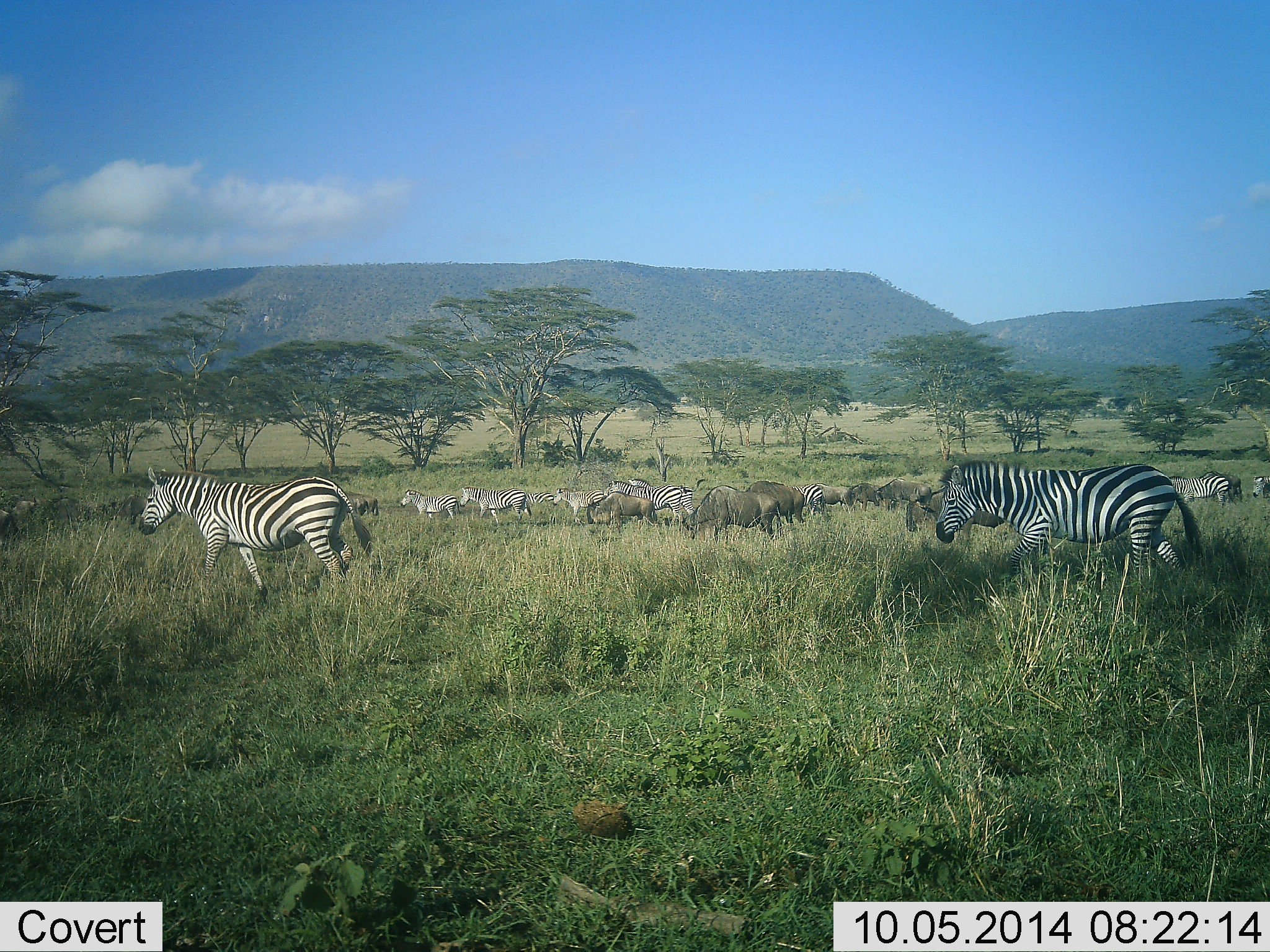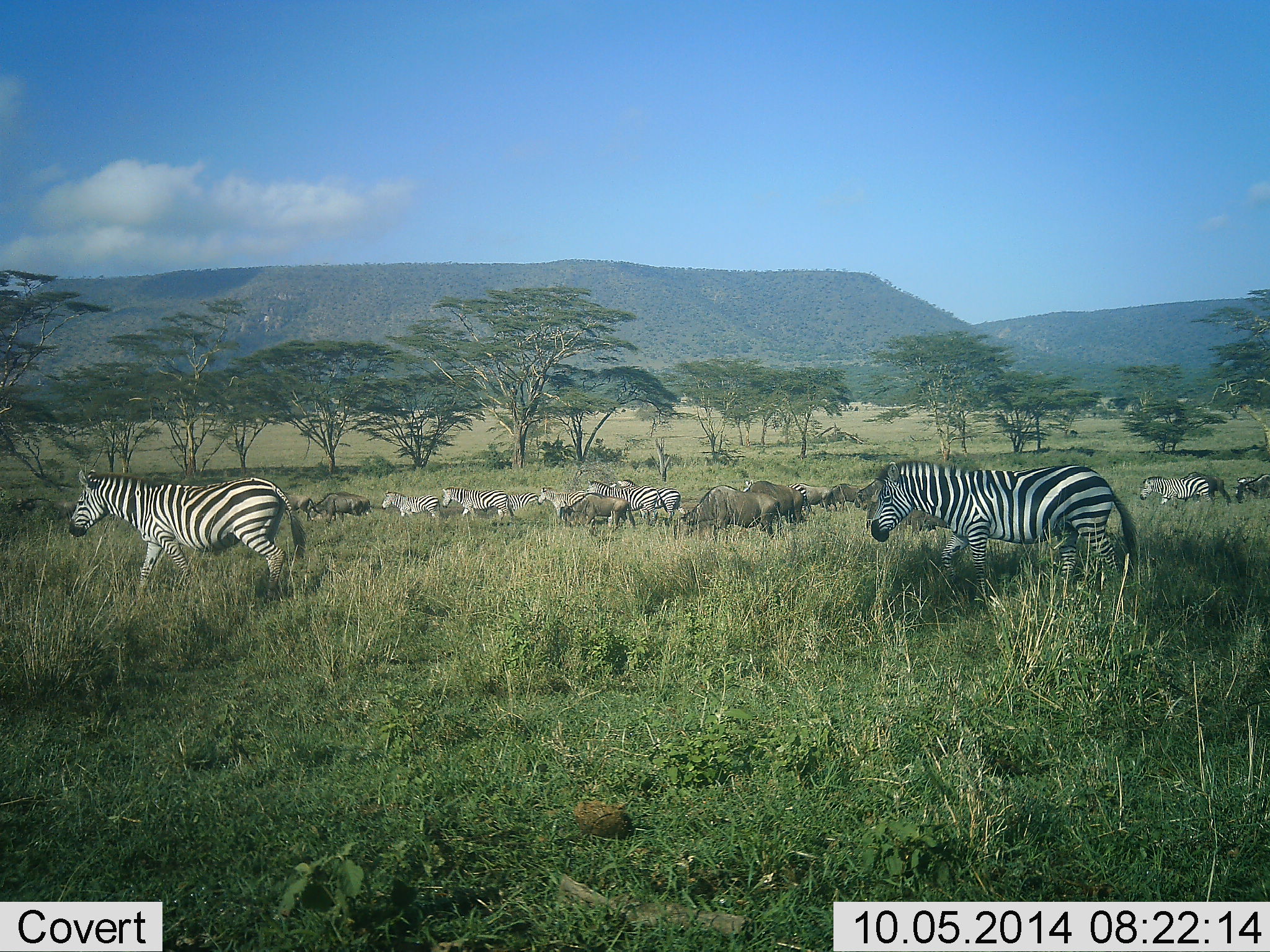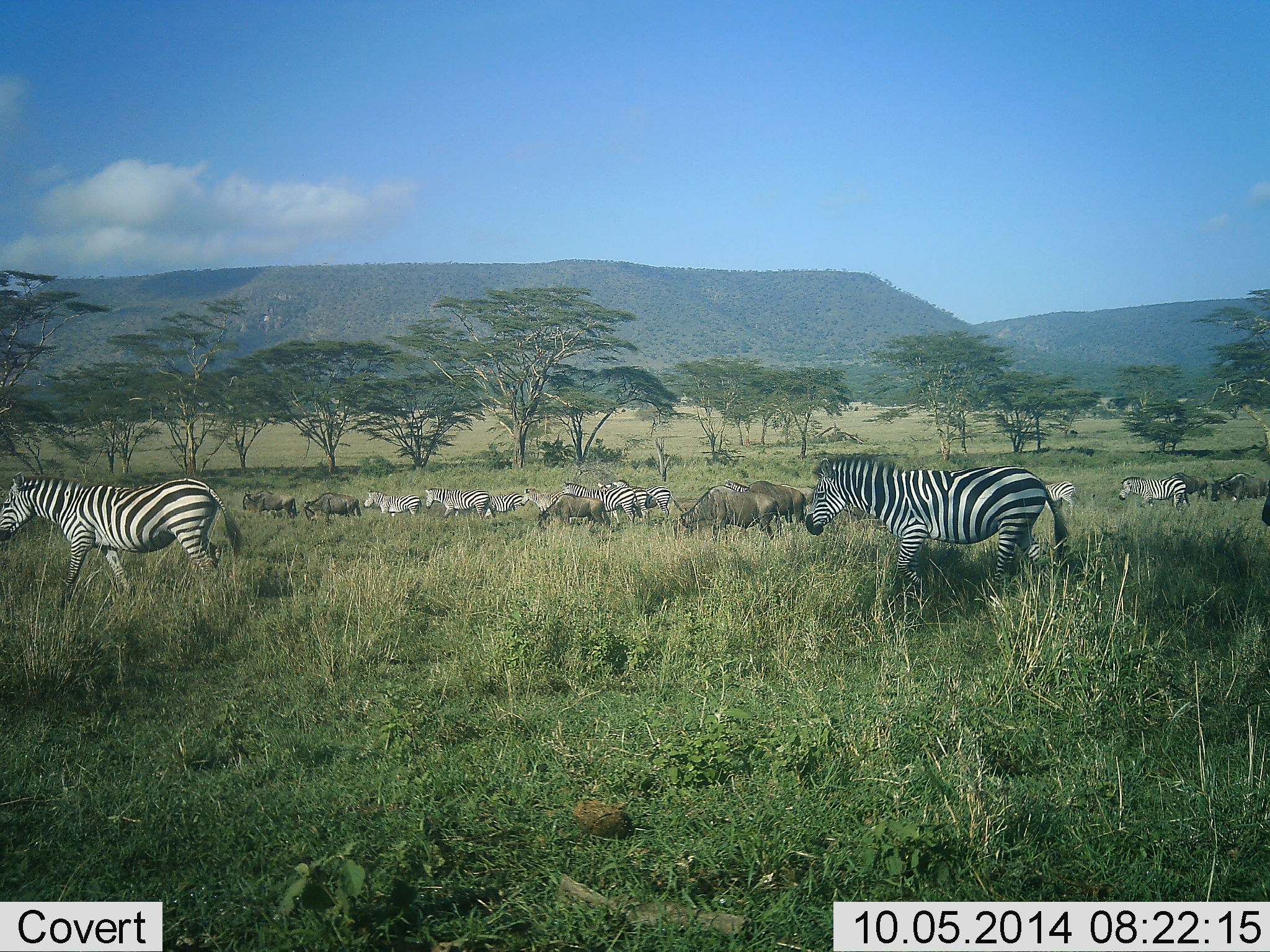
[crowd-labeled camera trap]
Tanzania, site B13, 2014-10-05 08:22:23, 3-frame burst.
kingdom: Animalia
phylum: Chordata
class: Mammalia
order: Artiodactyla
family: Bovidae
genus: Connochaetes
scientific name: Connochaetes taurinus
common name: blue wildebeest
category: wildebeest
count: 7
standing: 10%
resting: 0%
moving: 90%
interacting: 0%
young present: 0%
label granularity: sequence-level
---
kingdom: Animalia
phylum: Chordata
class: Mammalia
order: Perissodactyla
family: Equidae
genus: Equus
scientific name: Equus quagga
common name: plains zebra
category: zebra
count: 11-50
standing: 0%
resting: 0%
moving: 100%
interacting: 0%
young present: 8%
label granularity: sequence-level